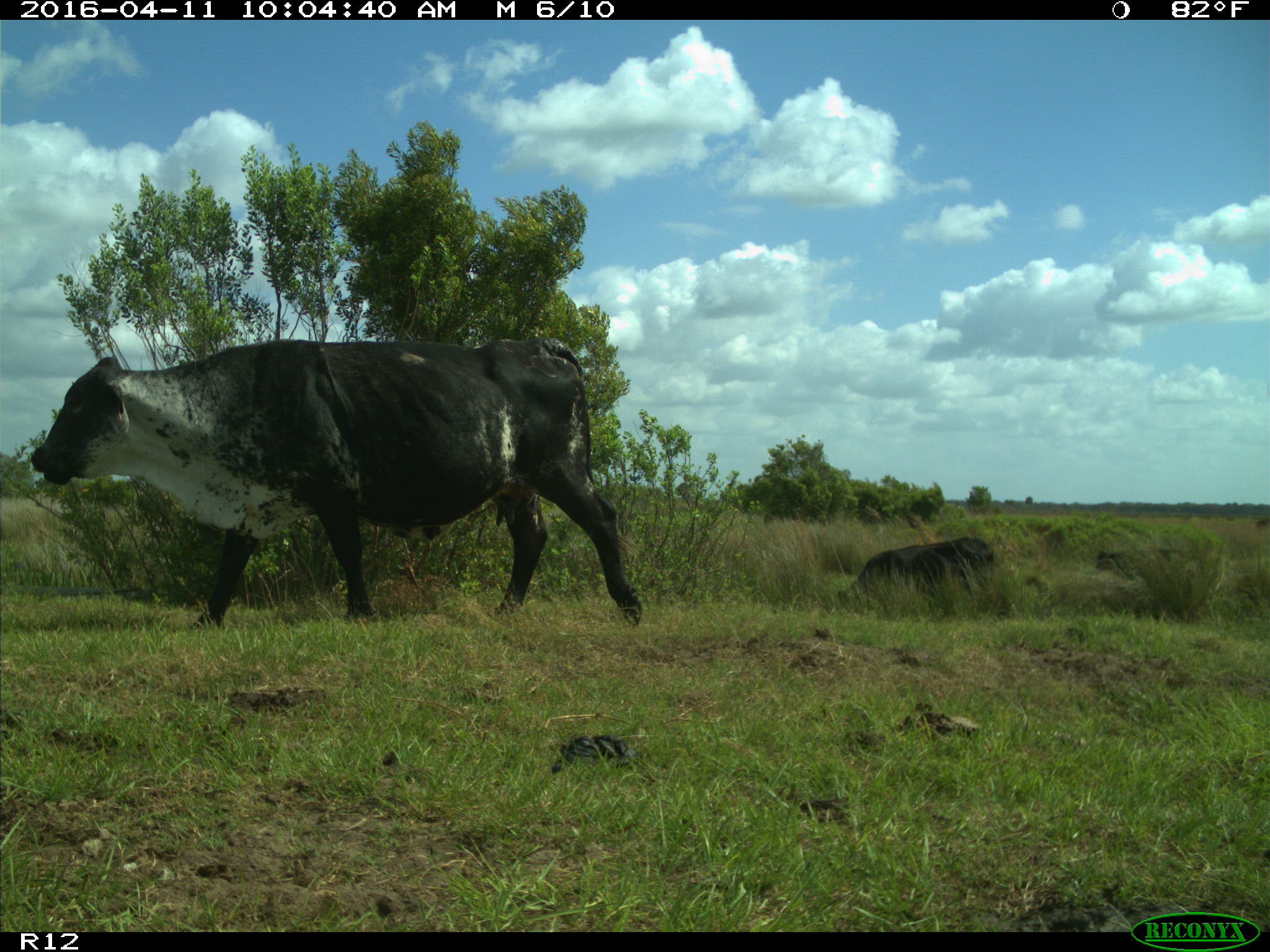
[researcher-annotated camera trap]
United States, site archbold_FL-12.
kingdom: Animalia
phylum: Chordata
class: Mammalia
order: Artiodactyla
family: Bovidae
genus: Bos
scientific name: Bos taurus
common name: domestic cow